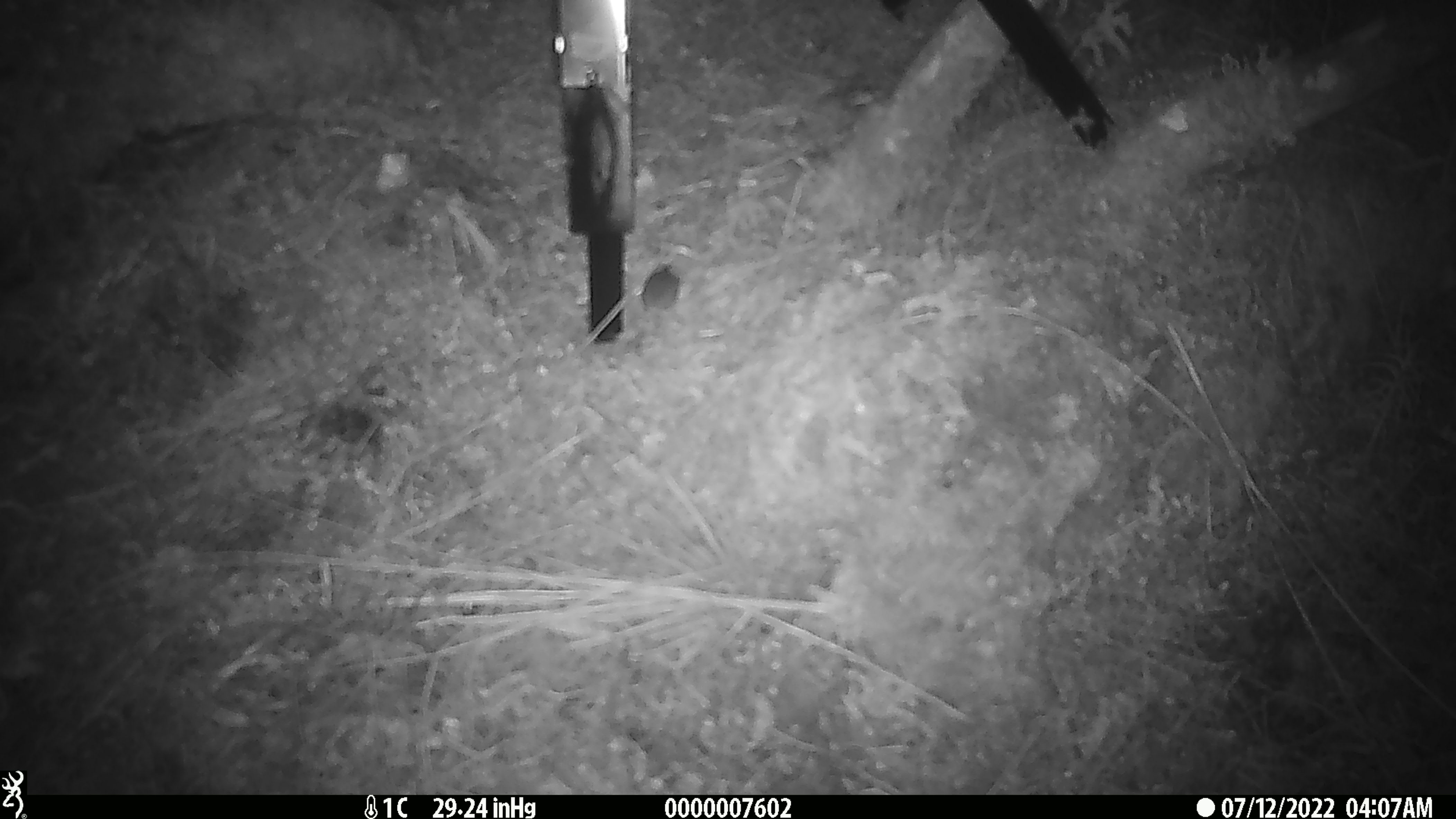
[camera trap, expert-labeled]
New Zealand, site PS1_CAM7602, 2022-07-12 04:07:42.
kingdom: Animalia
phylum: Chordata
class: Mammalia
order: Rodentia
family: Muridae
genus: Mus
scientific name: Mus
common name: mouse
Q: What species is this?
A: Mouse (Mus).